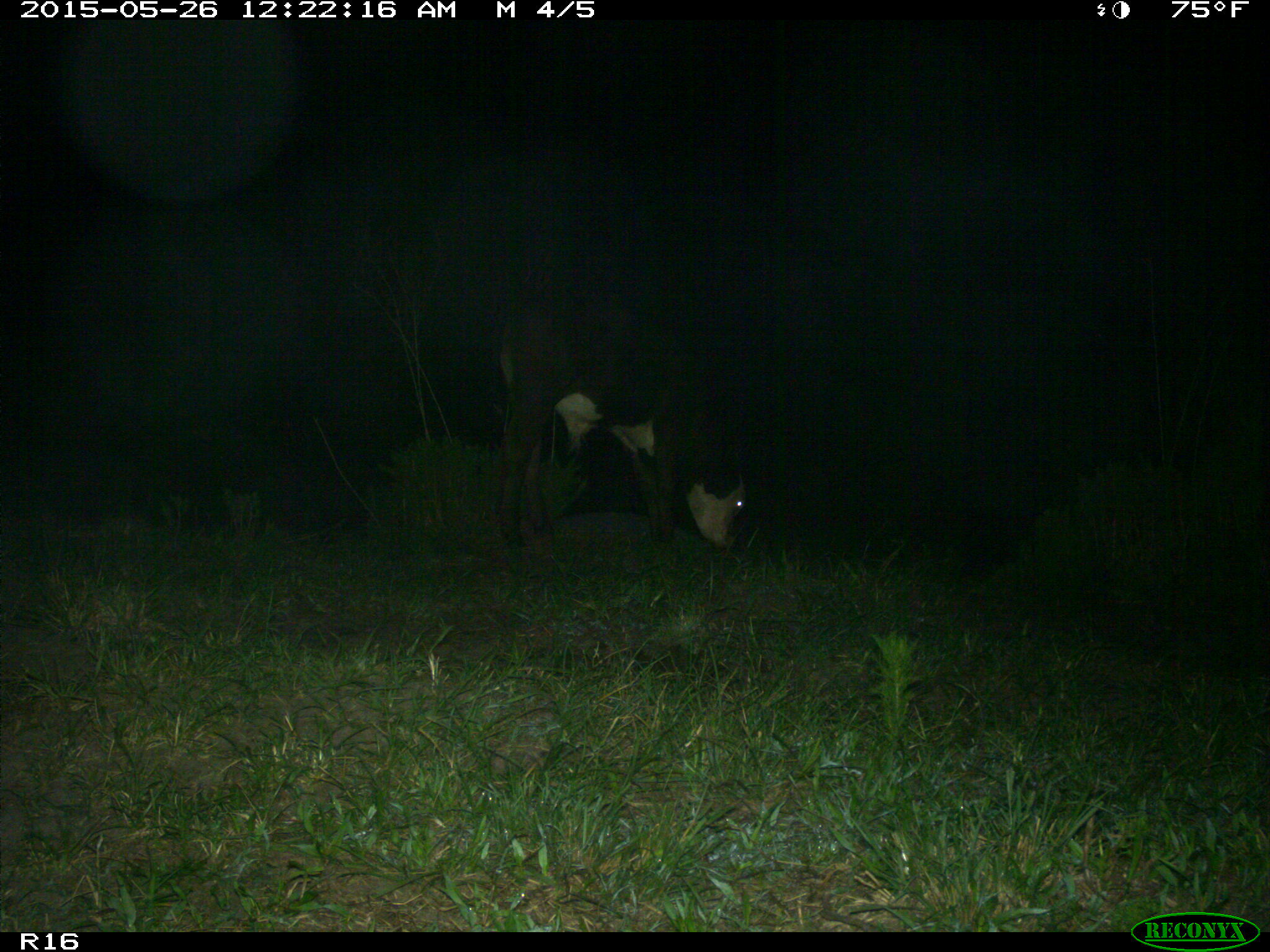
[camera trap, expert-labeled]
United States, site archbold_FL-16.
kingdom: Animalia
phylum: Chordata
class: Mammalia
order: Artiodactyla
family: Bovidae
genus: Bos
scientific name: Bos taurus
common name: domestic cow